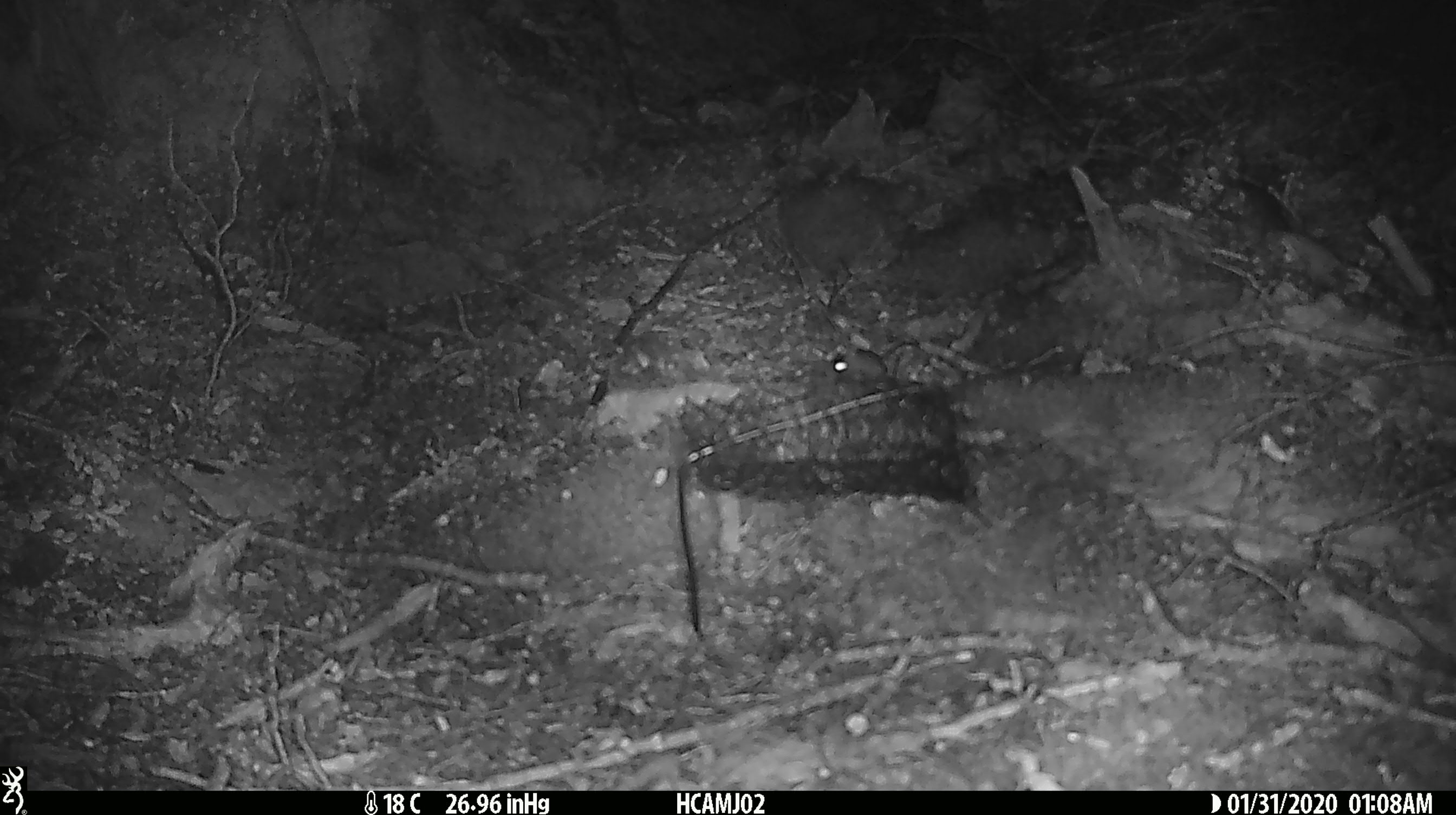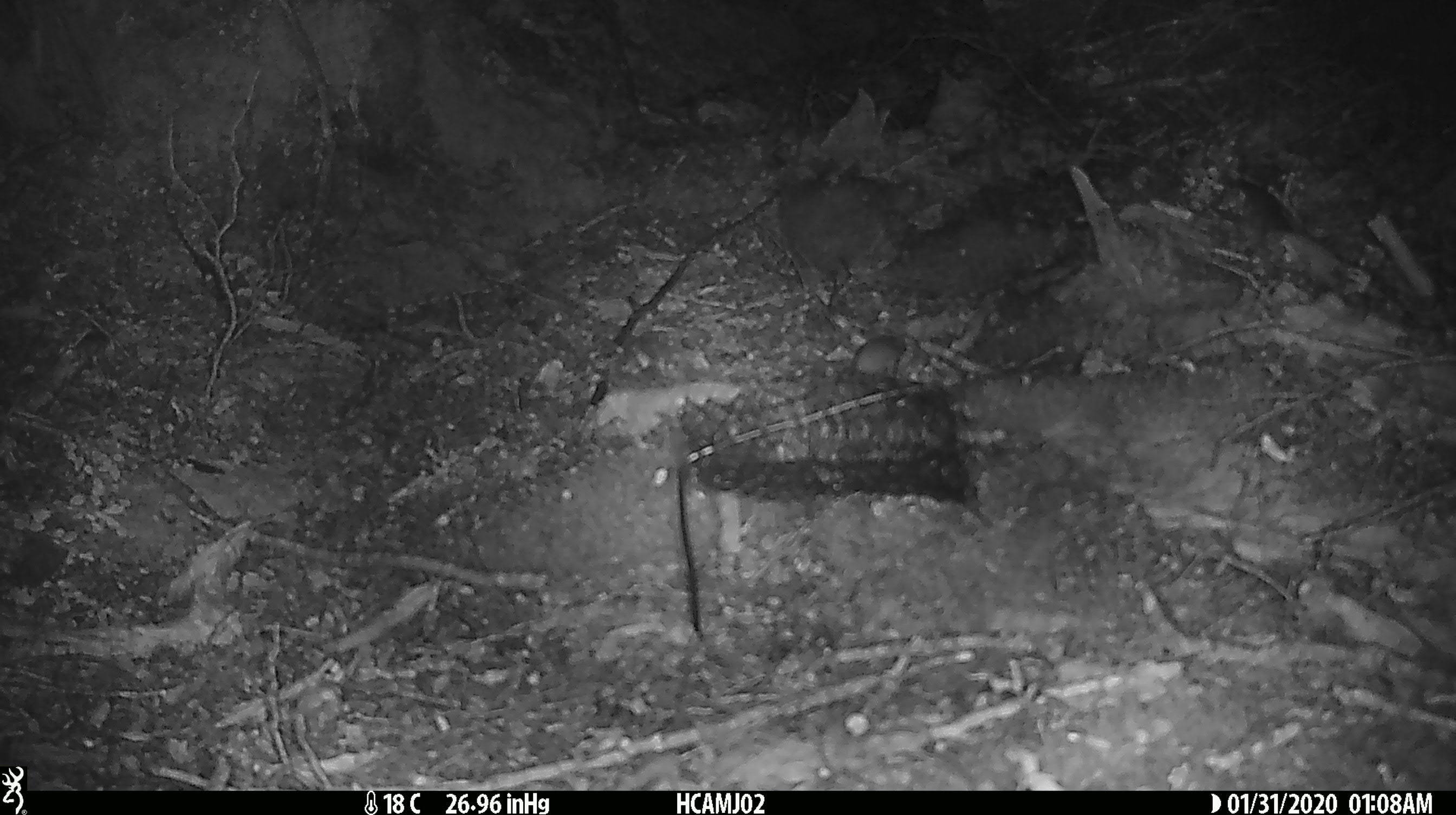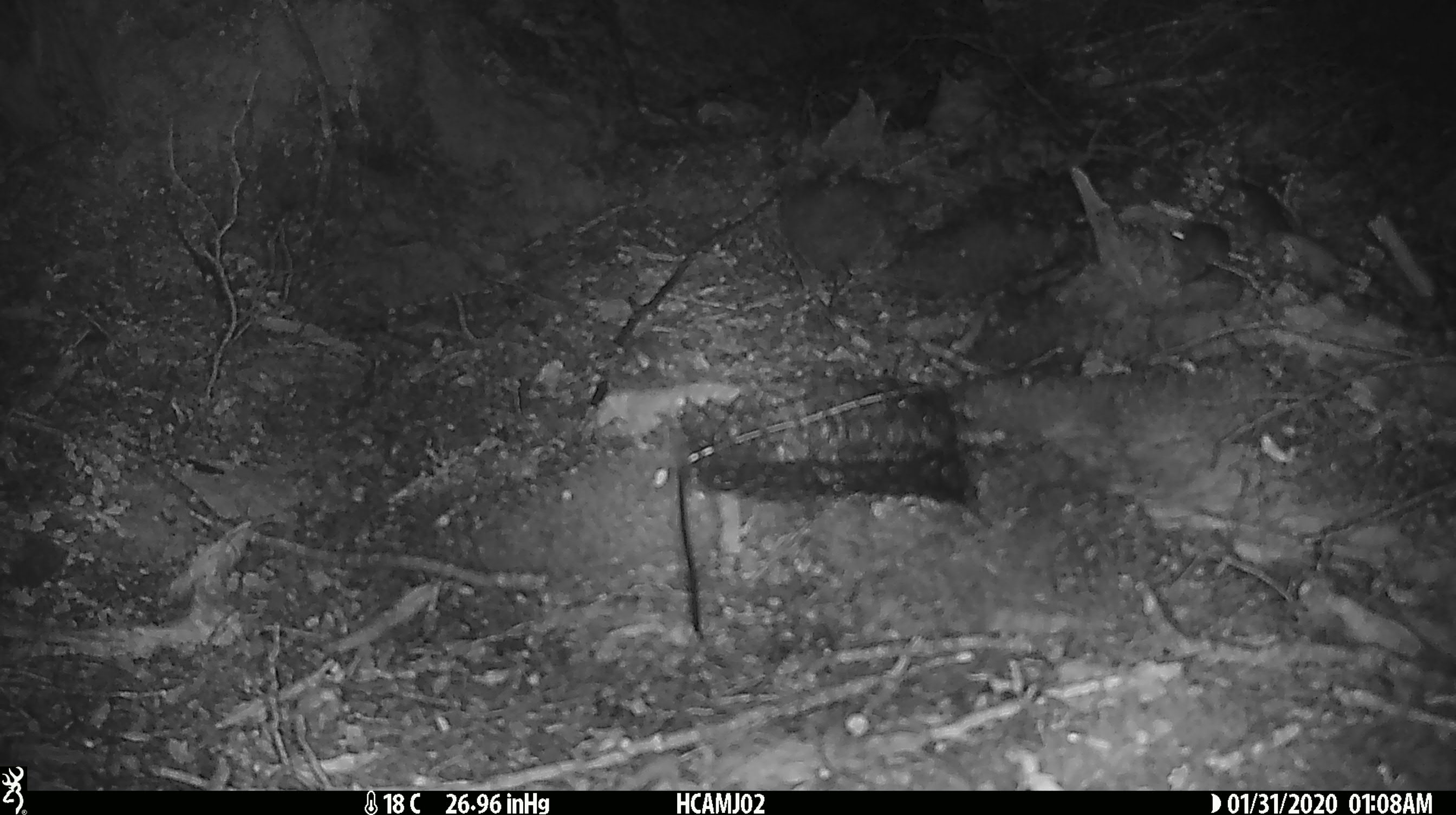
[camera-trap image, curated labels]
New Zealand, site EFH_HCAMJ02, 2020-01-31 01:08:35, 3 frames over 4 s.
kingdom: Animalia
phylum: Chordata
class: Mammalia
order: Rodentia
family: Muridae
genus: Mus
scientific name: Mus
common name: mouse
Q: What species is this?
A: Mouse (Mus).